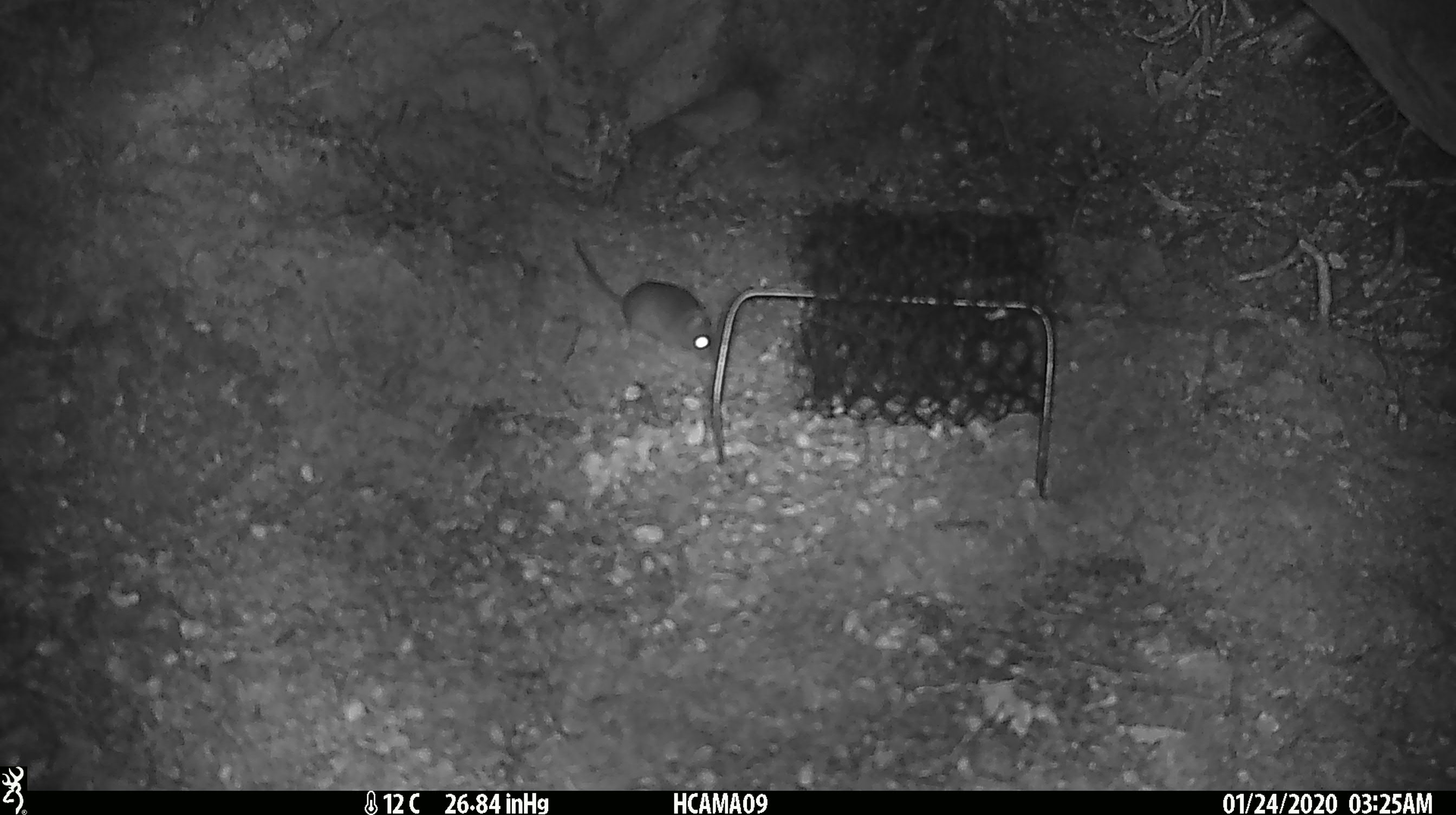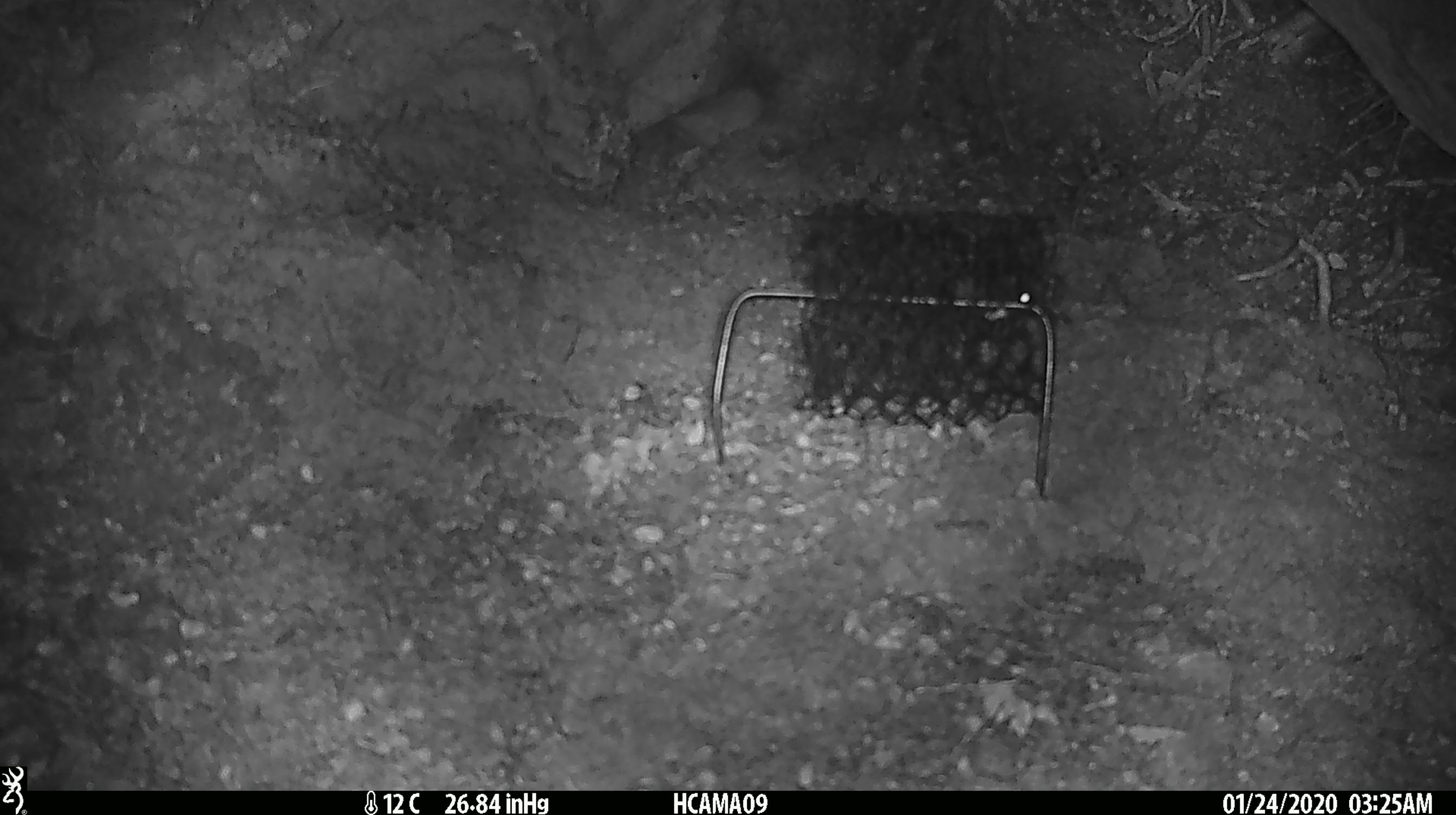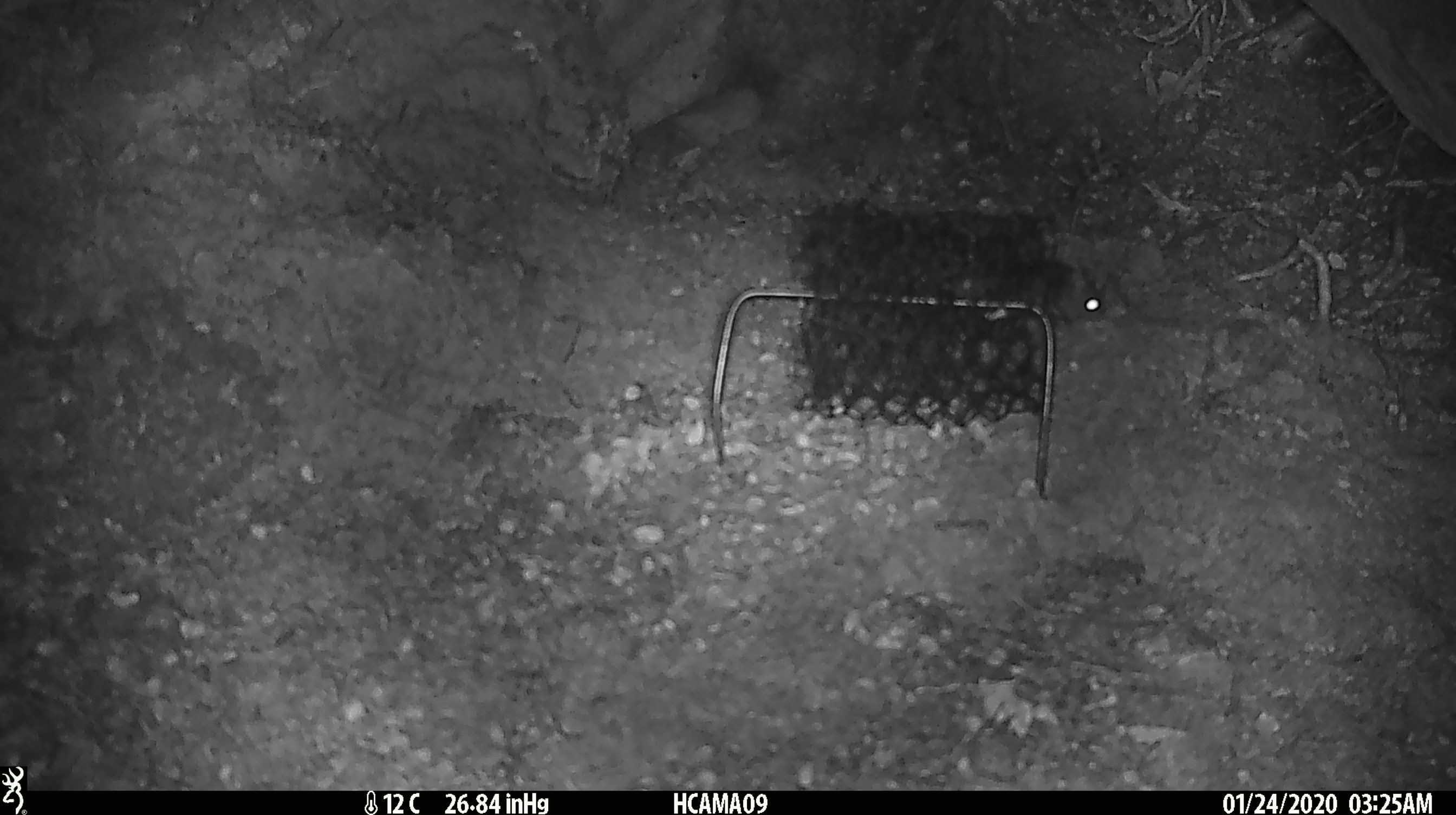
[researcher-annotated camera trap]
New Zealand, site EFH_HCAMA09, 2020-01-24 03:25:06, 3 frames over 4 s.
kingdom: Animalia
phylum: Chordata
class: Mammalia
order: Rodentia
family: Muridae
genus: Mus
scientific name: Mus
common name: mouse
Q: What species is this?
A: Mouse (Mus).